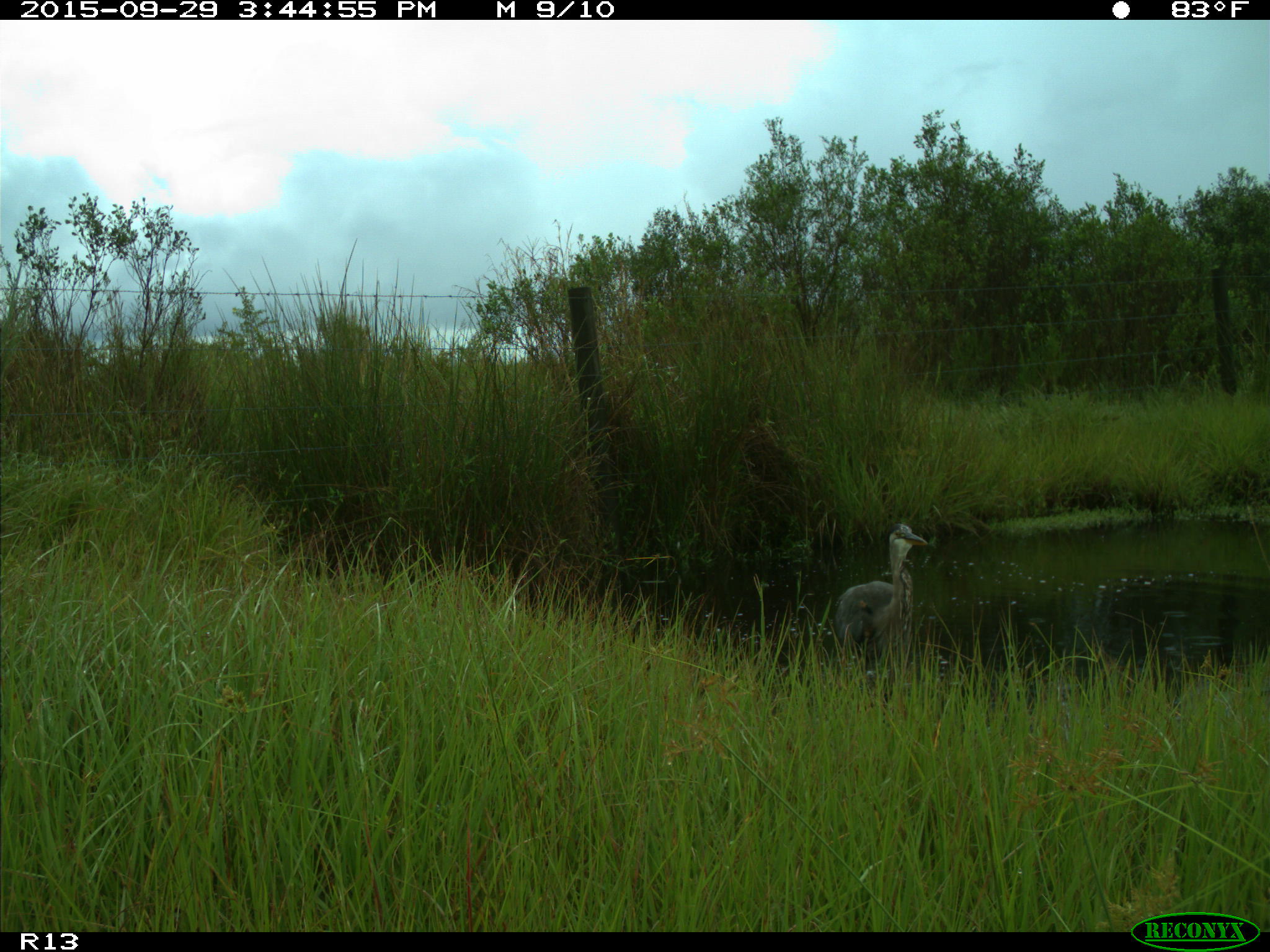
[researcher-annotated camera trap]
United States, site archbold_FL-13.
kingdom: Animalia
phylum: Chordata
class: Aves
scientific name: Aves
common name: birds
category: unidentified bird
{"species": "unidentified bird (birds) (Aves)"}